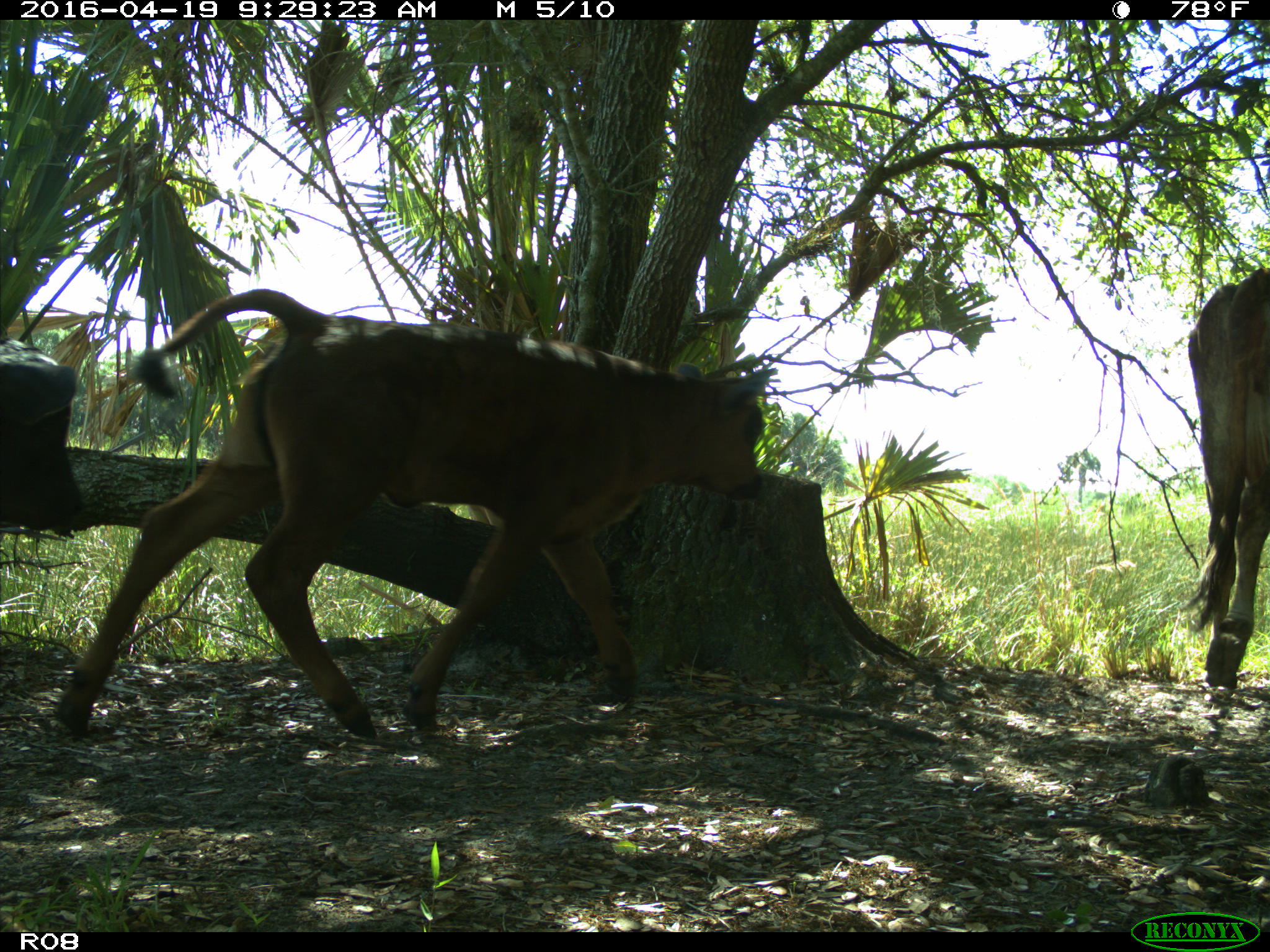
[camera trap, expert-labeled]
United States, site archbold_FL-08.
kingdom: Animalia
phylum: Chordata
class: Mammalia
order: Artiodactyla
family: Bovidae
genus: Bos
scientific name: Bos taurus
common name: domestic cow